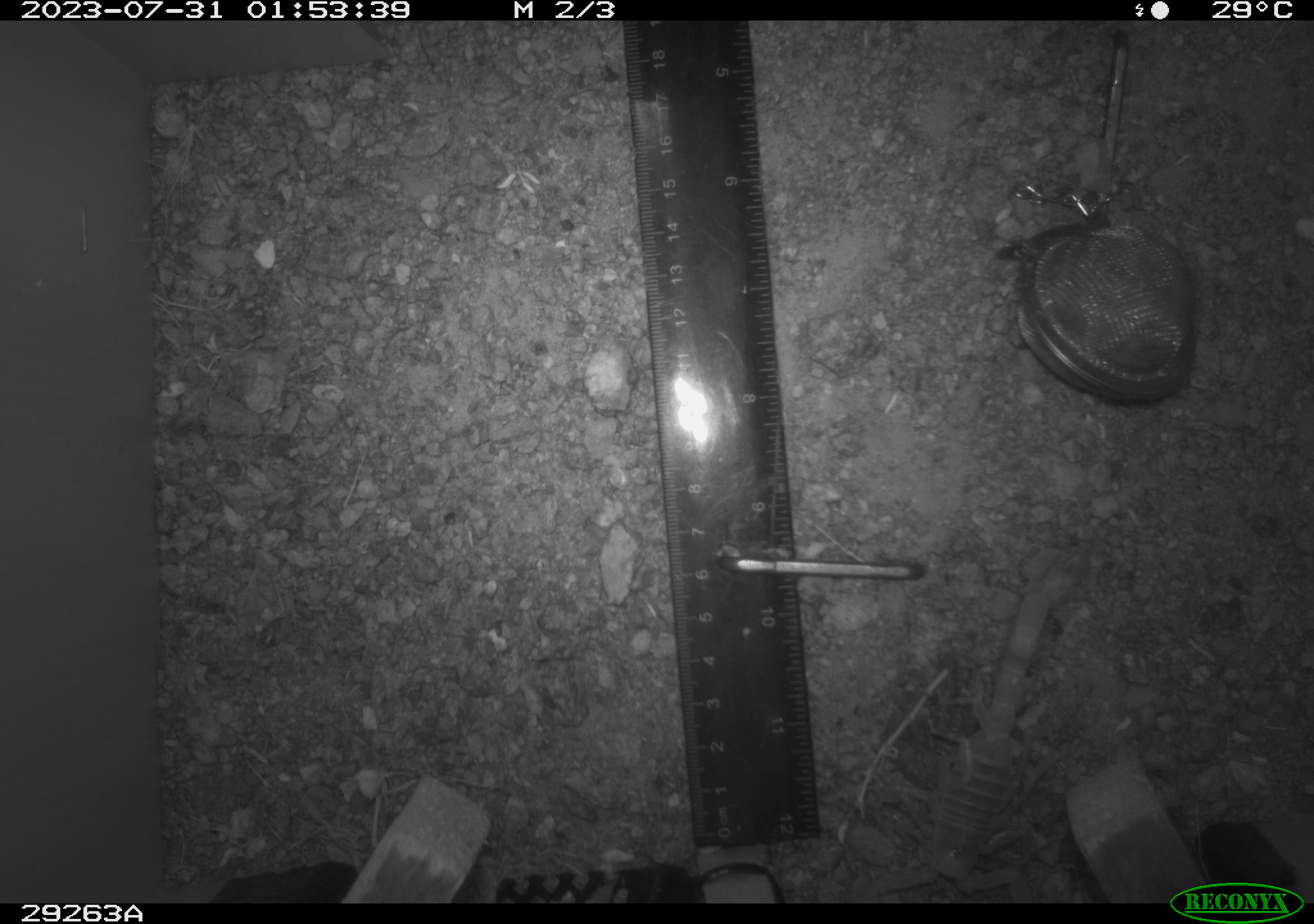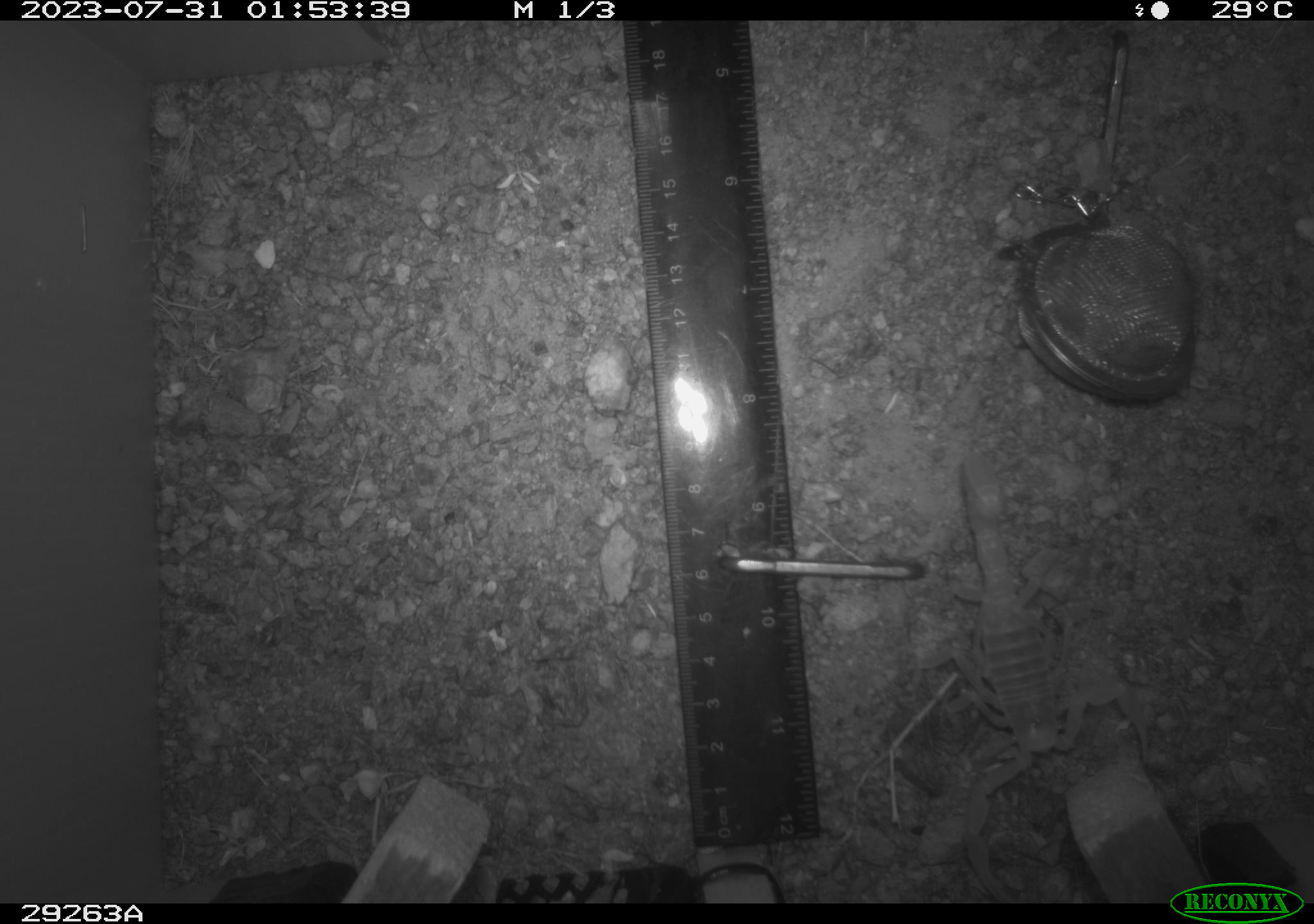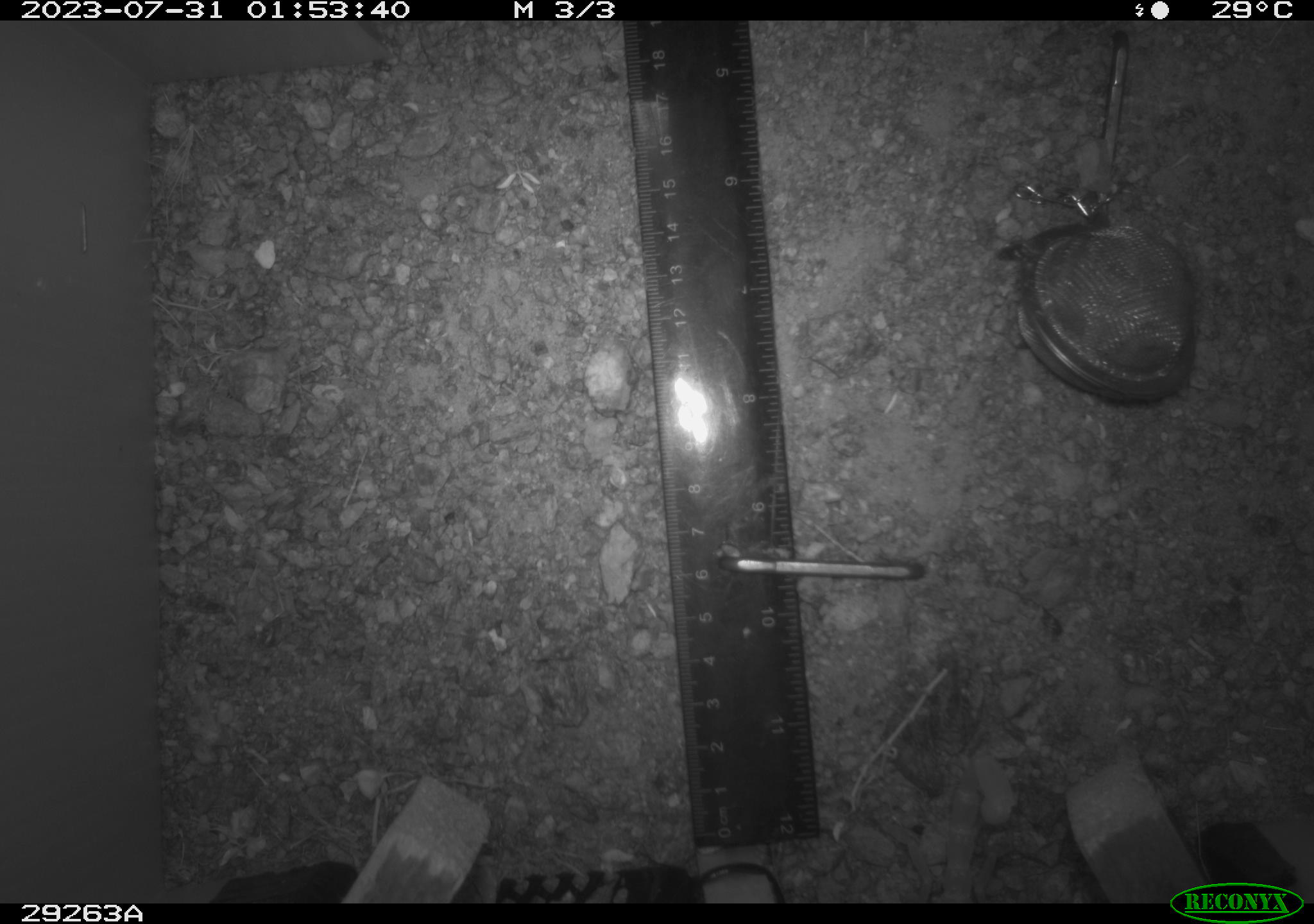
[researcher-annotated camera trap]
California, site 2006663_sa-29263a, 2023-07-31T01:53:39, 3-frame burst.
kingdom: Animalia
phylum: Arthropoda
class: Arachnida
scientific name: Arachnida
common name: arachnids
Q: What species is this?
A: Arachnids (Arachnida).